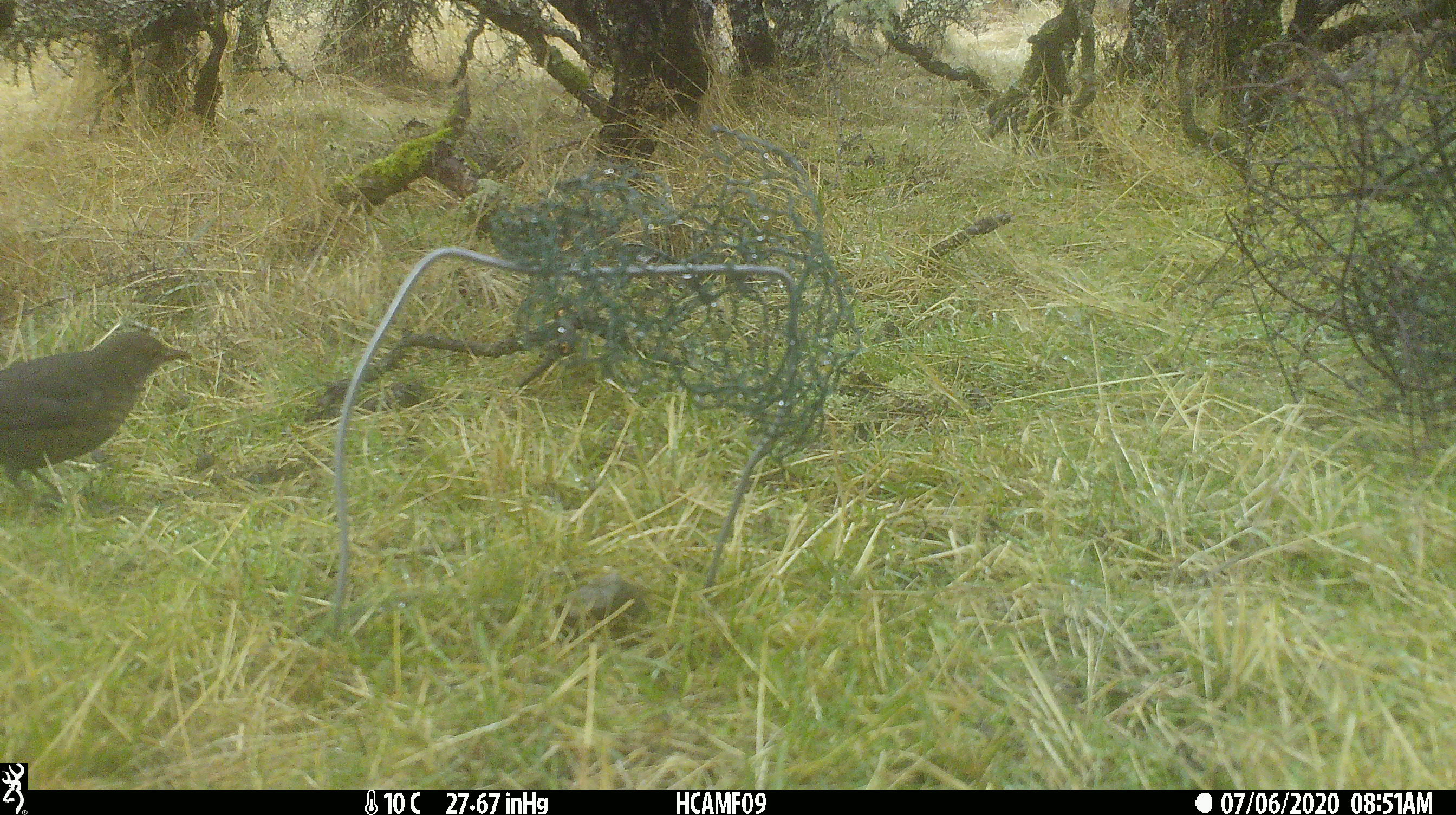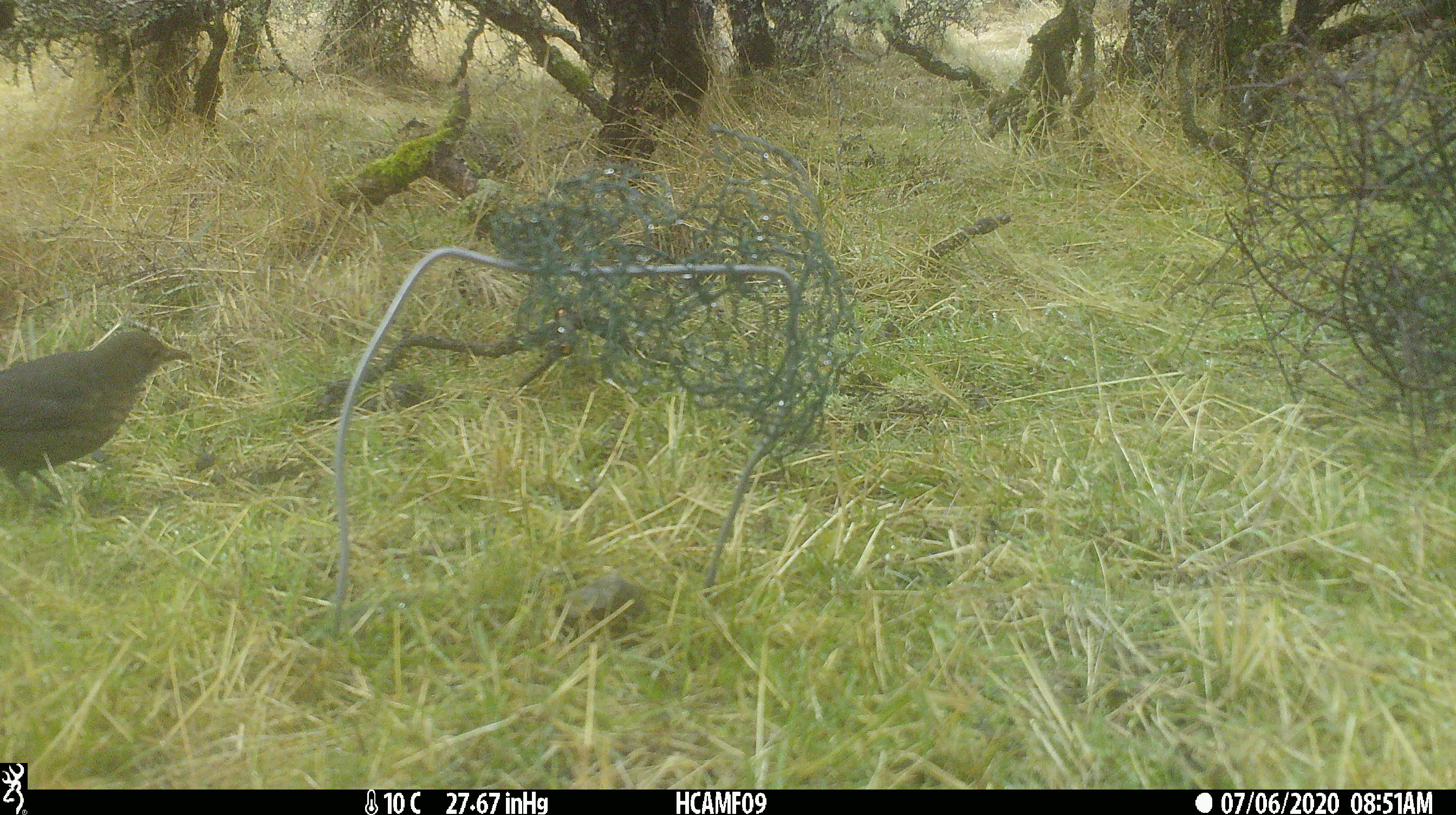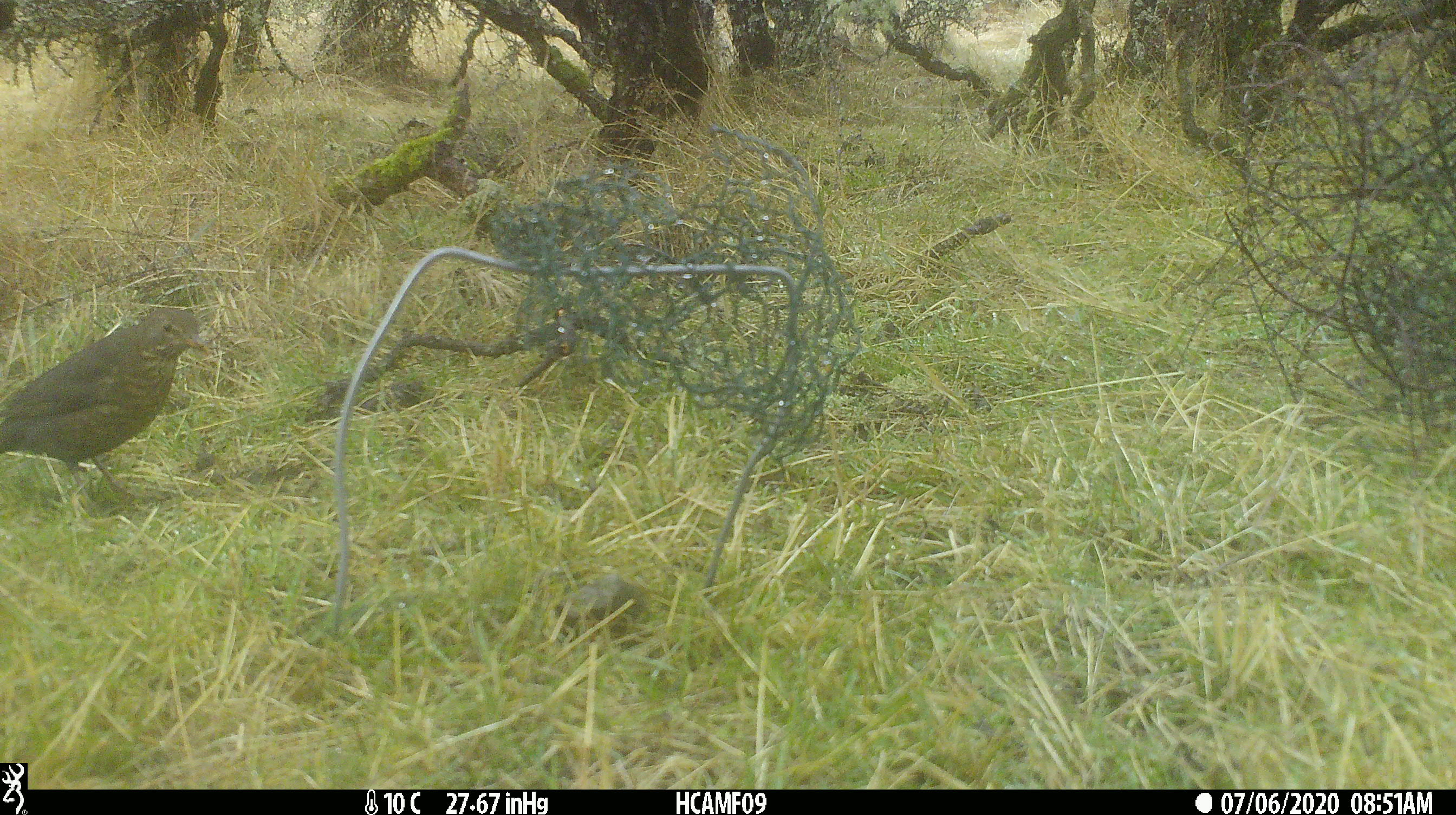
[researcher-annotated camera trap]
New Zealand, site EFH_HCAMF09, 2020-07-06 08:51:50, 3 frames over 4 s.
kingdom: Animalia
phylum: Chordata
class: Aves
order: Passeriformes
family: Turdidae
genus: Turdus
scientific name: Turdus merula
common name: eurasian blackbird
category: blackbird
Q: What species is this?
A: Blackbird (eurasian blackbird) (Turdus merula).